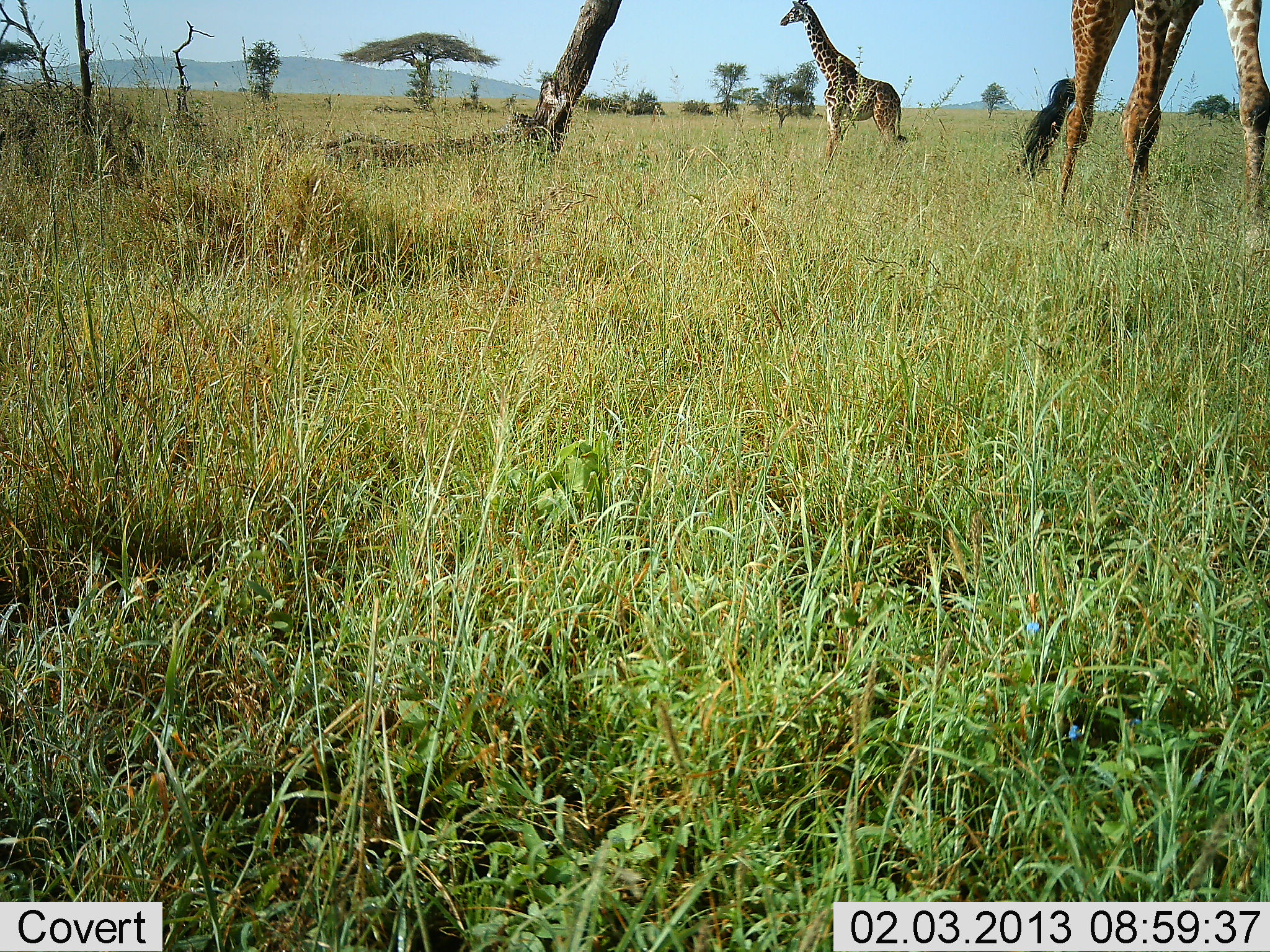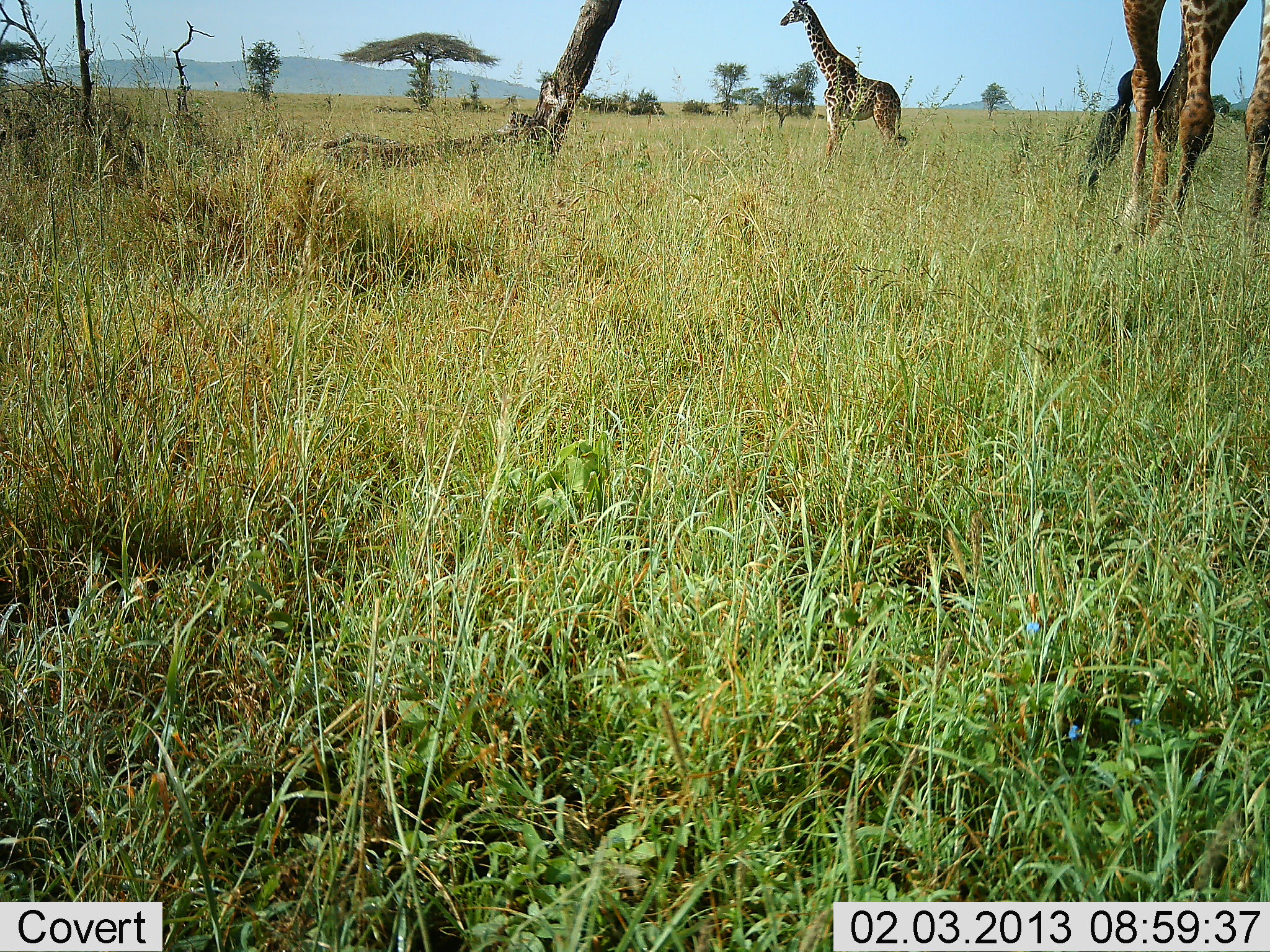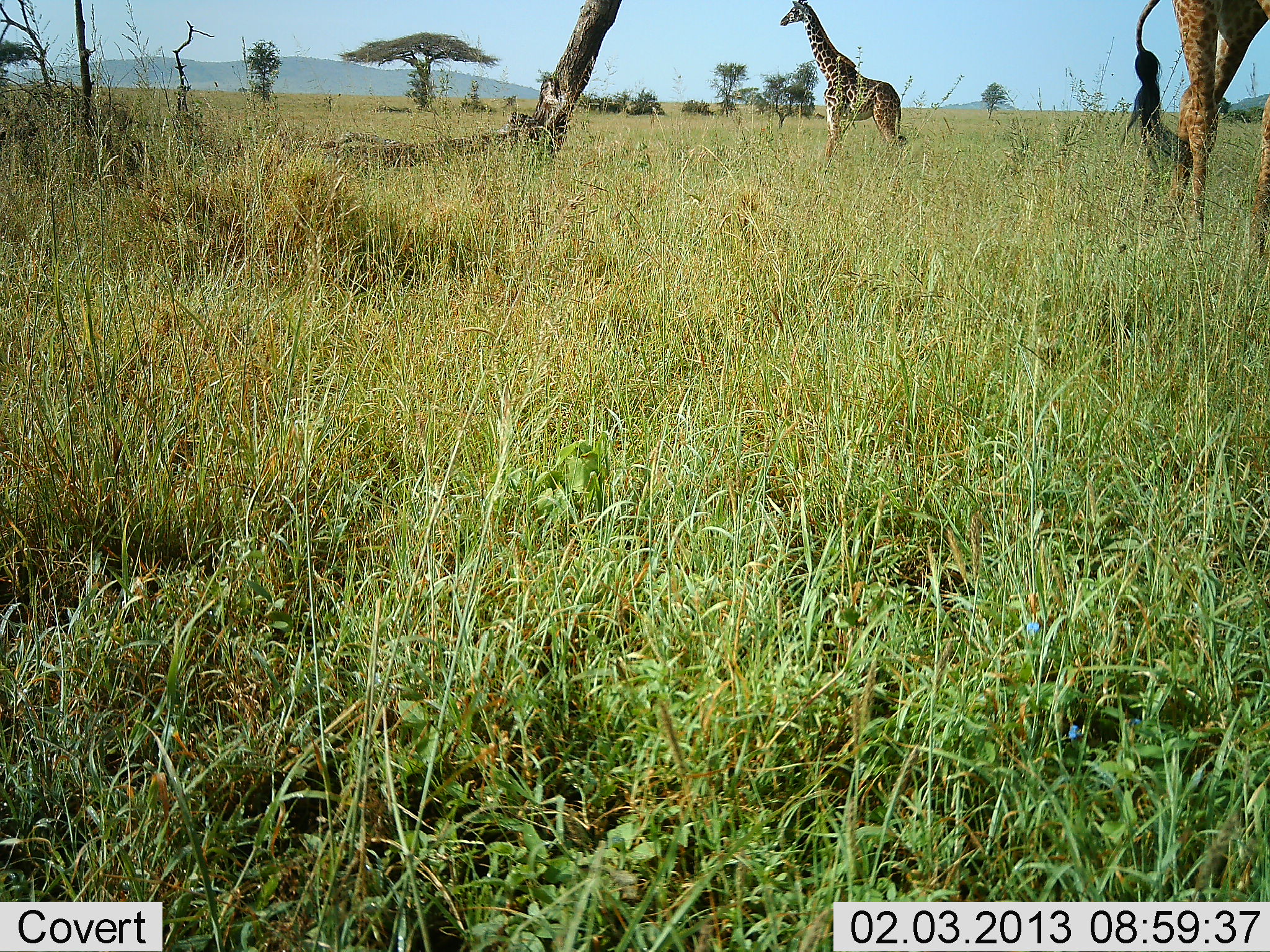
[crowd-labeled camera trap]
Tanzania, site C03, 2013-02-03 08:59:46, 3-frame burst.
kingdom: Animalia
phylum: Chordata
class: Mammalia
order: Artiodactyla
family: Giraffidae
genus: Giraffa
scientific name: Giraffa camelopardalis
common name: giraffe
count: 2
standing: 81%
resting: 0%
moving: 88%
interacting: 0%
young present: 0%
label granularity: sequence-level